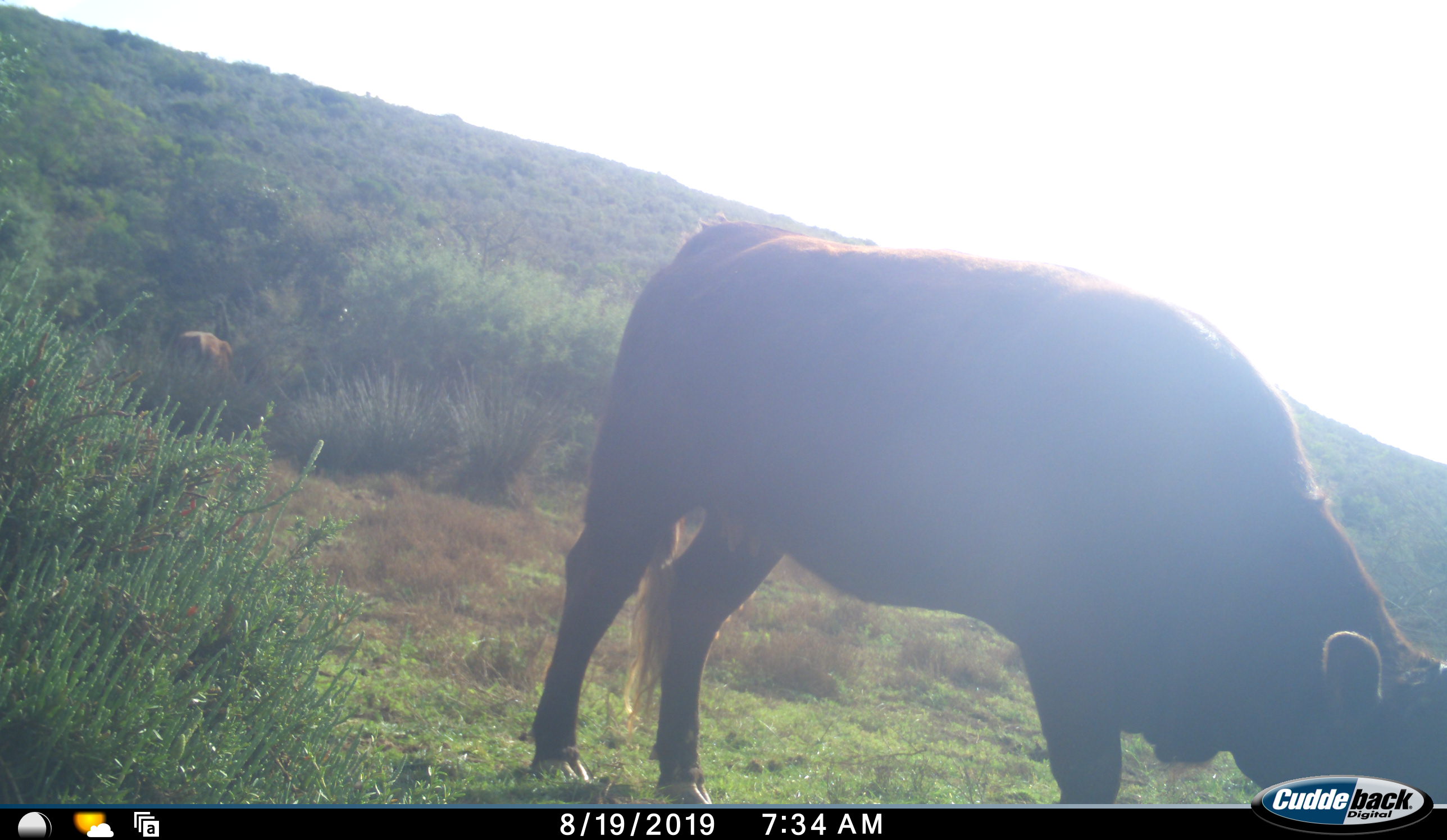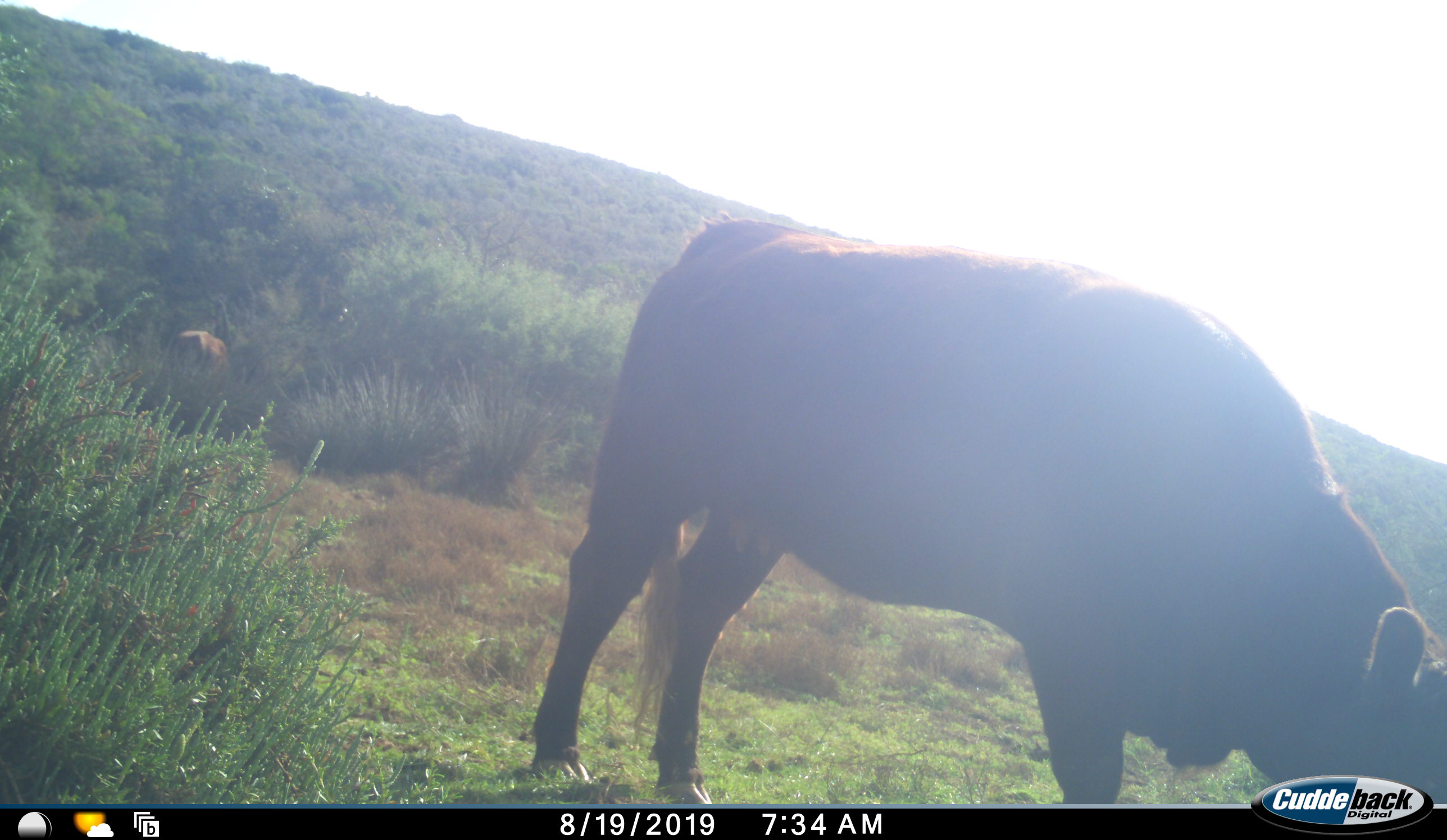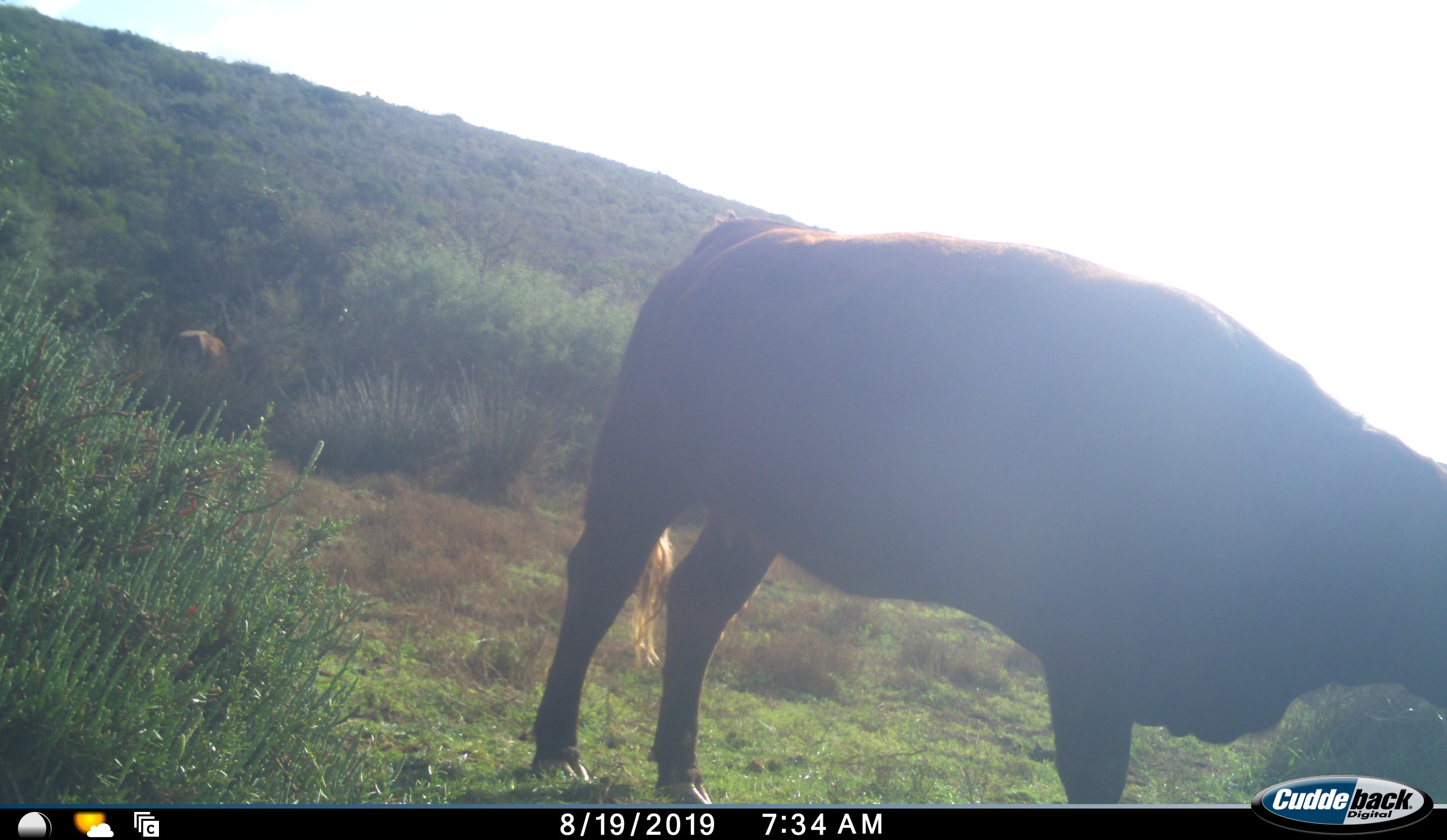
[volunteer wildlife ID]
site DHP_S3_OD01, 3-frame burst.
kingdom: Animalia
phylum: Chordata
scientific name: Vertebrata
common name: domestic animal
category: domesticanimal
Domesticanimal (domestic animal) (Vertebrata), count 1. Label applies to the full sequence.